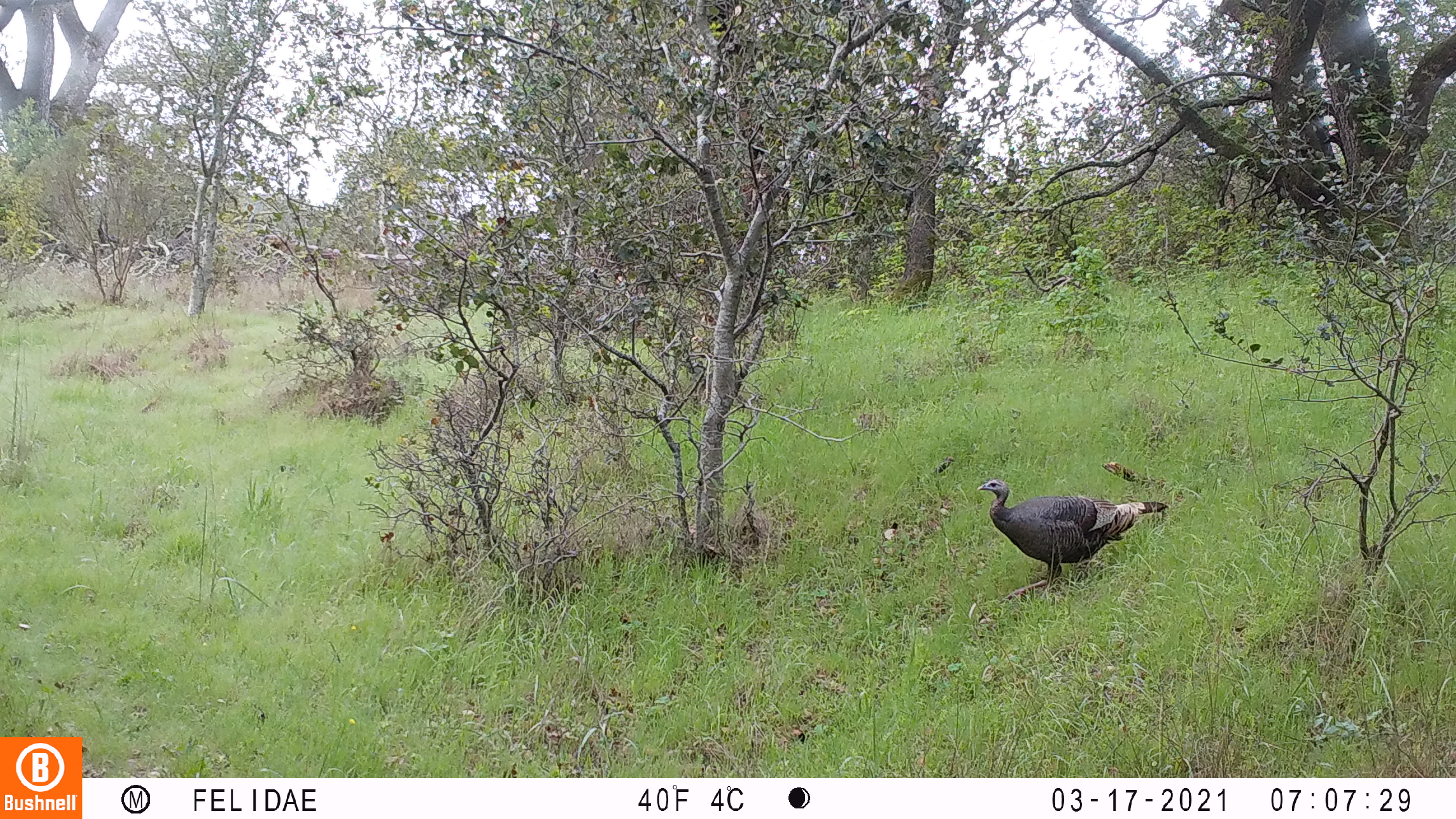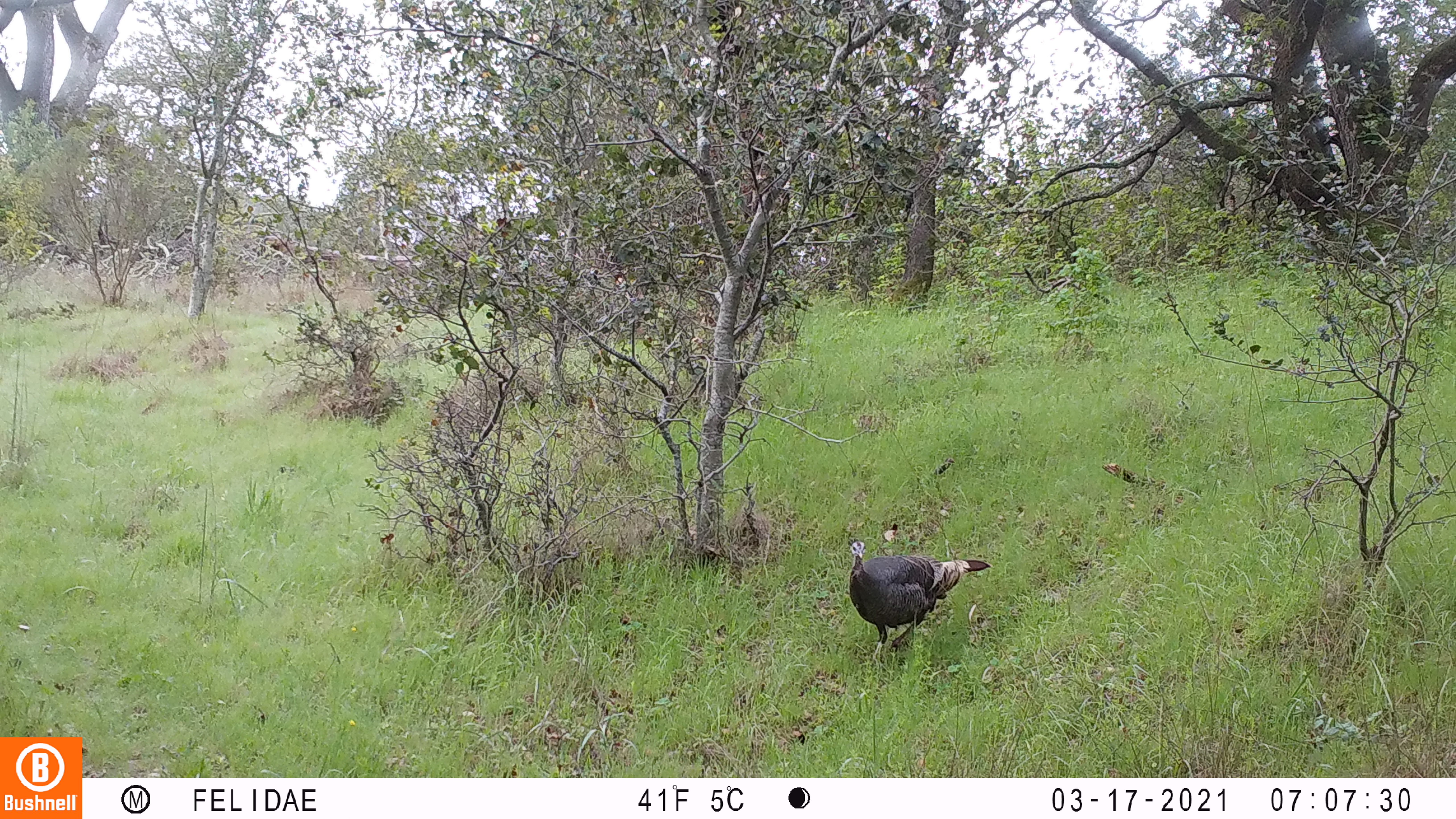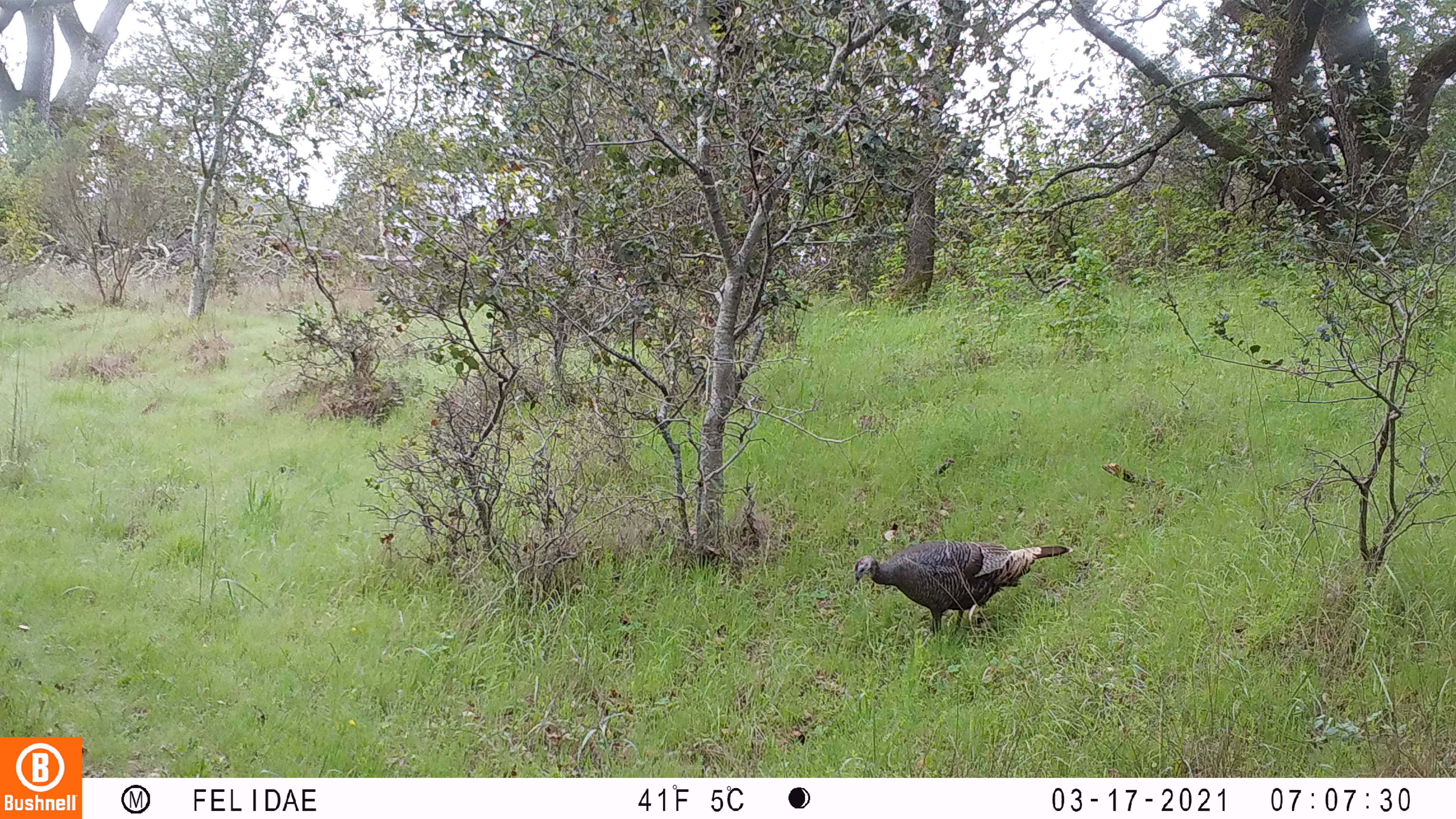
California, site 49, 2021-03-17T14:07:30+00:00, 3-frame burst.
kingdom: Animalia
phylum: Chordata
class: Aves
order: Galliformes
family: Phasianidae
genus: Meleagris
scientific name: Meleagris gallopavo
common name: turkey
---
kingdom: Animalia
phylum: Chordata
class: Aves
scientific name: Aves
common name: bird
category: unknown bird